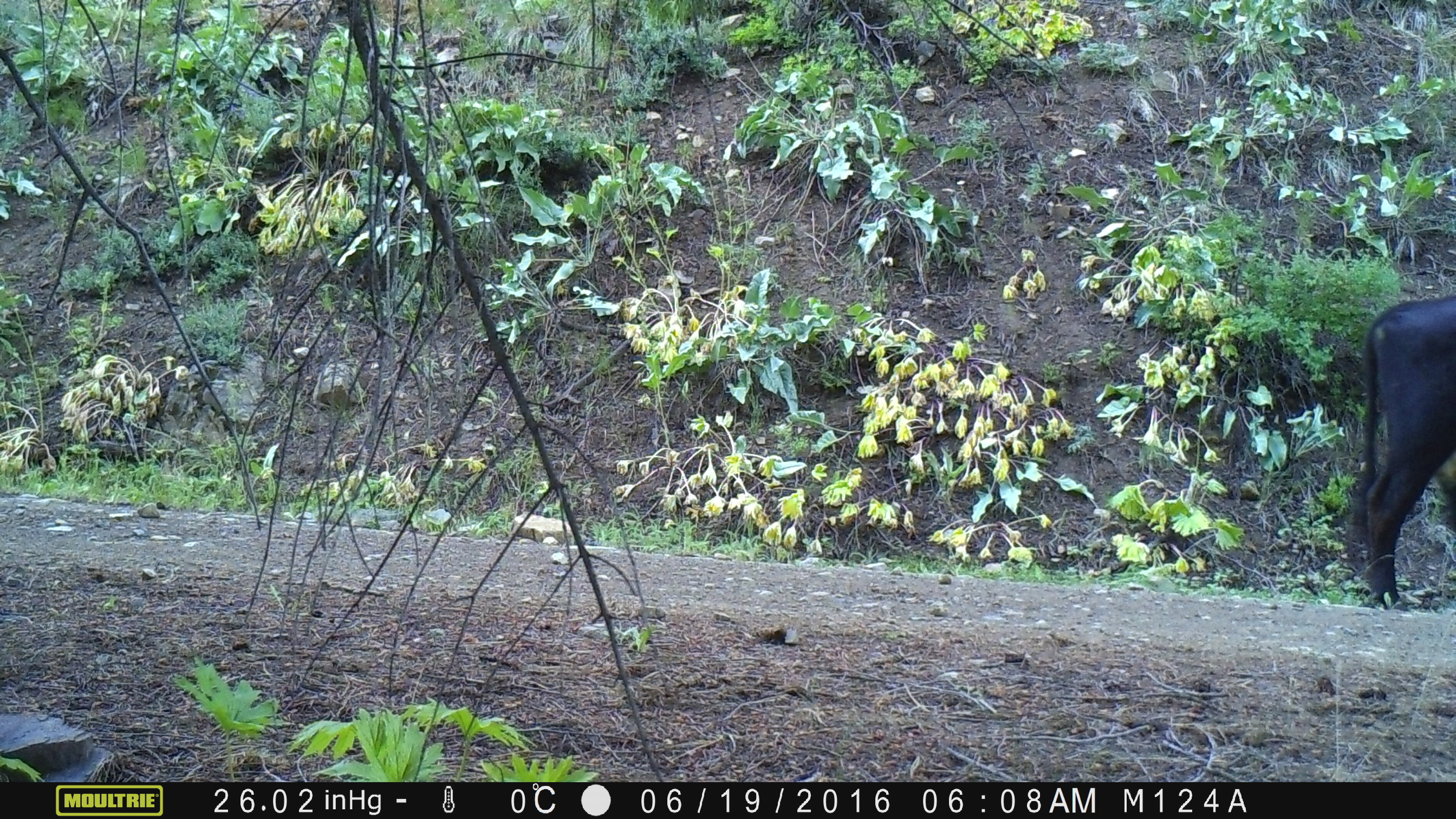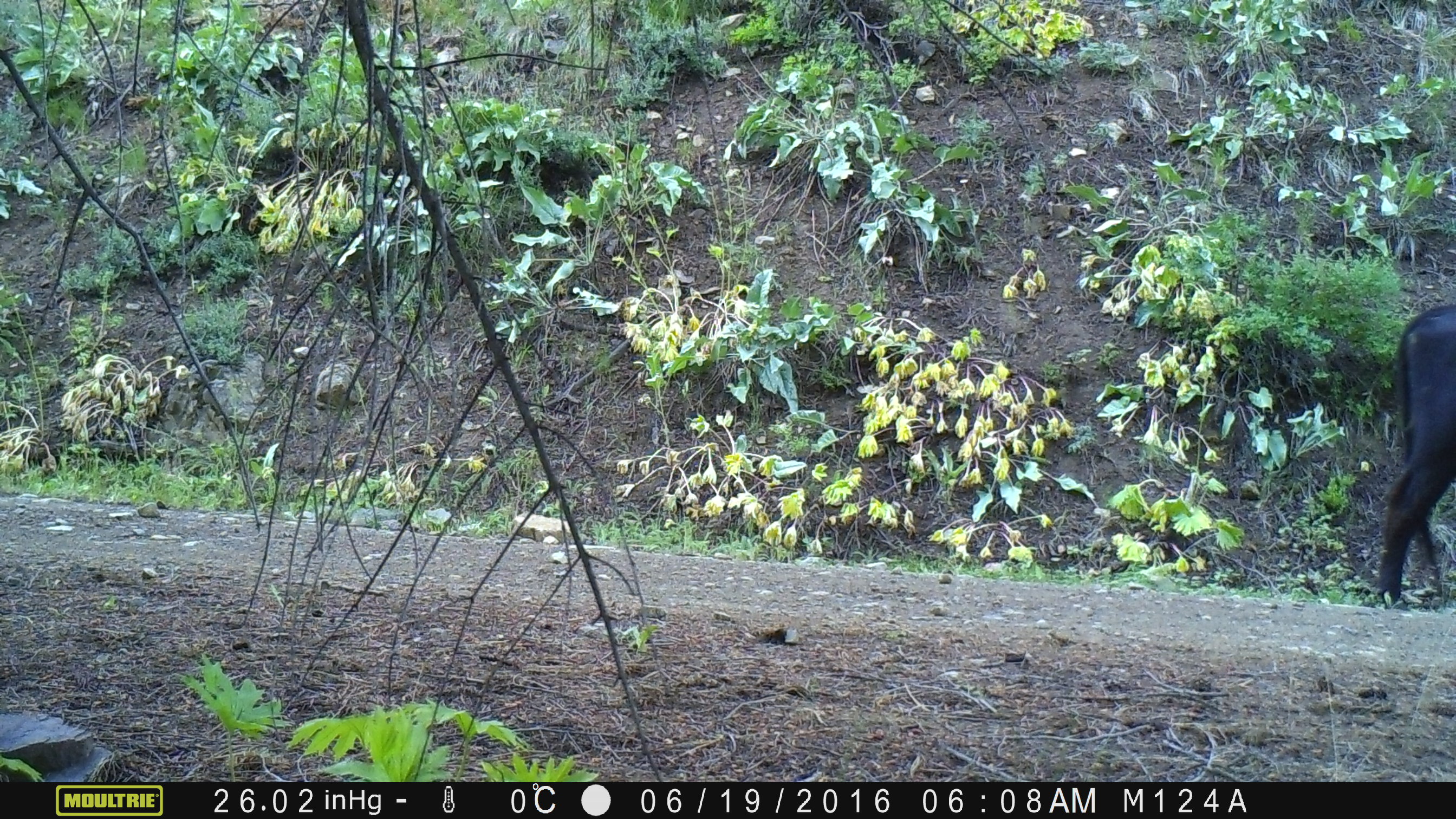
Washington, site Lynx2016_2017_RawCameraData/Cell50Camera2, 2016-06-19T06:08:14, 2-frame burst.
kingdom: Animalia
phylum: Chordata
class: Mammalia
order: Artiodactyla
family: Bovidae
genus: Bos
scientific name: Bos taurus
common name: domestic cattle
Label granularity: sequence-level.